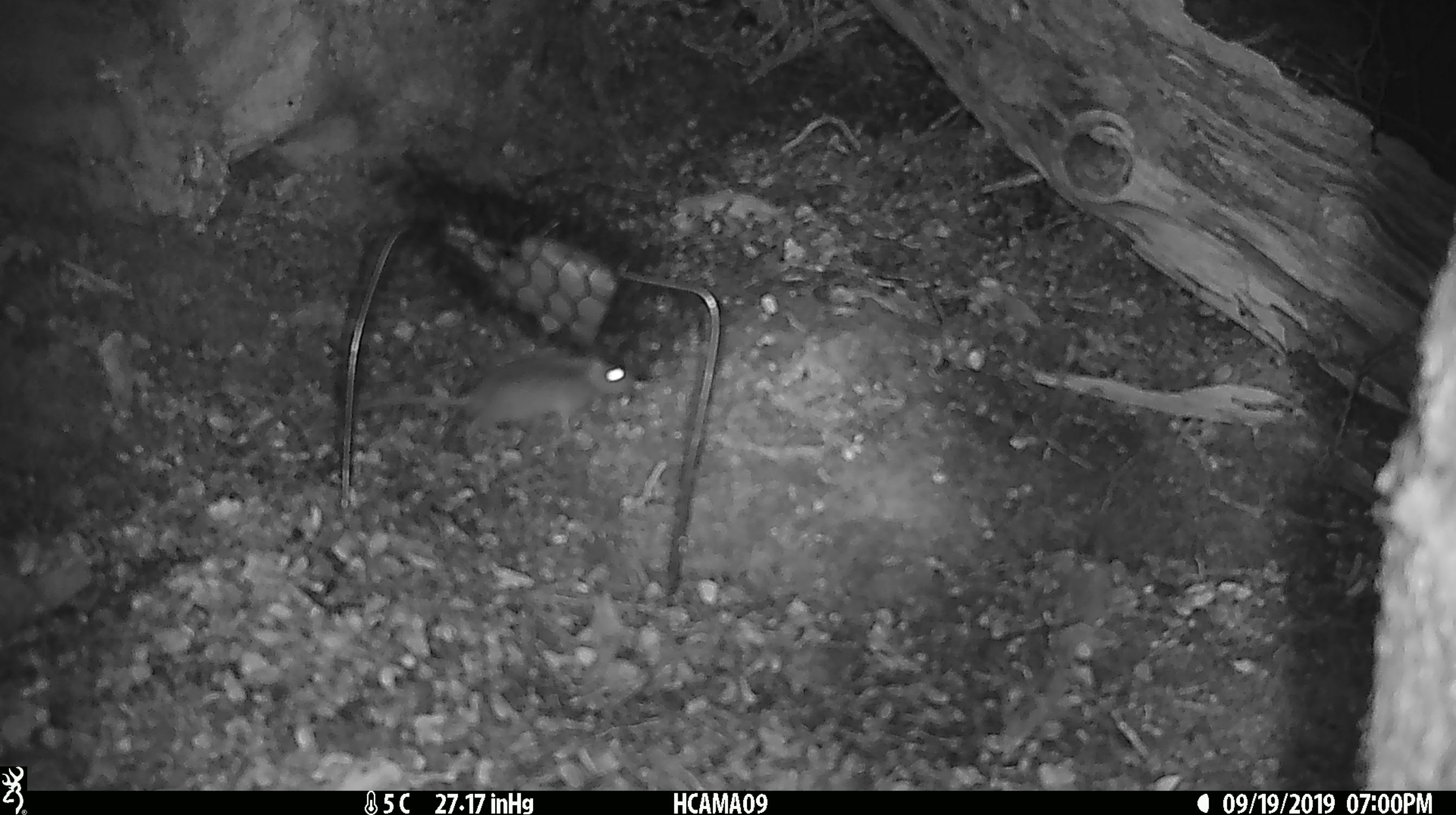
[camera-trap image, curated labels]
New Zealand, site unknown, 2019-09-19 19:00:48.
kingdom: Animalia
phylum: Chordata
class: Mammalia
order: Rodentia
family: Muridae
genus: Mus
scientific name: Mus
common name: mouse